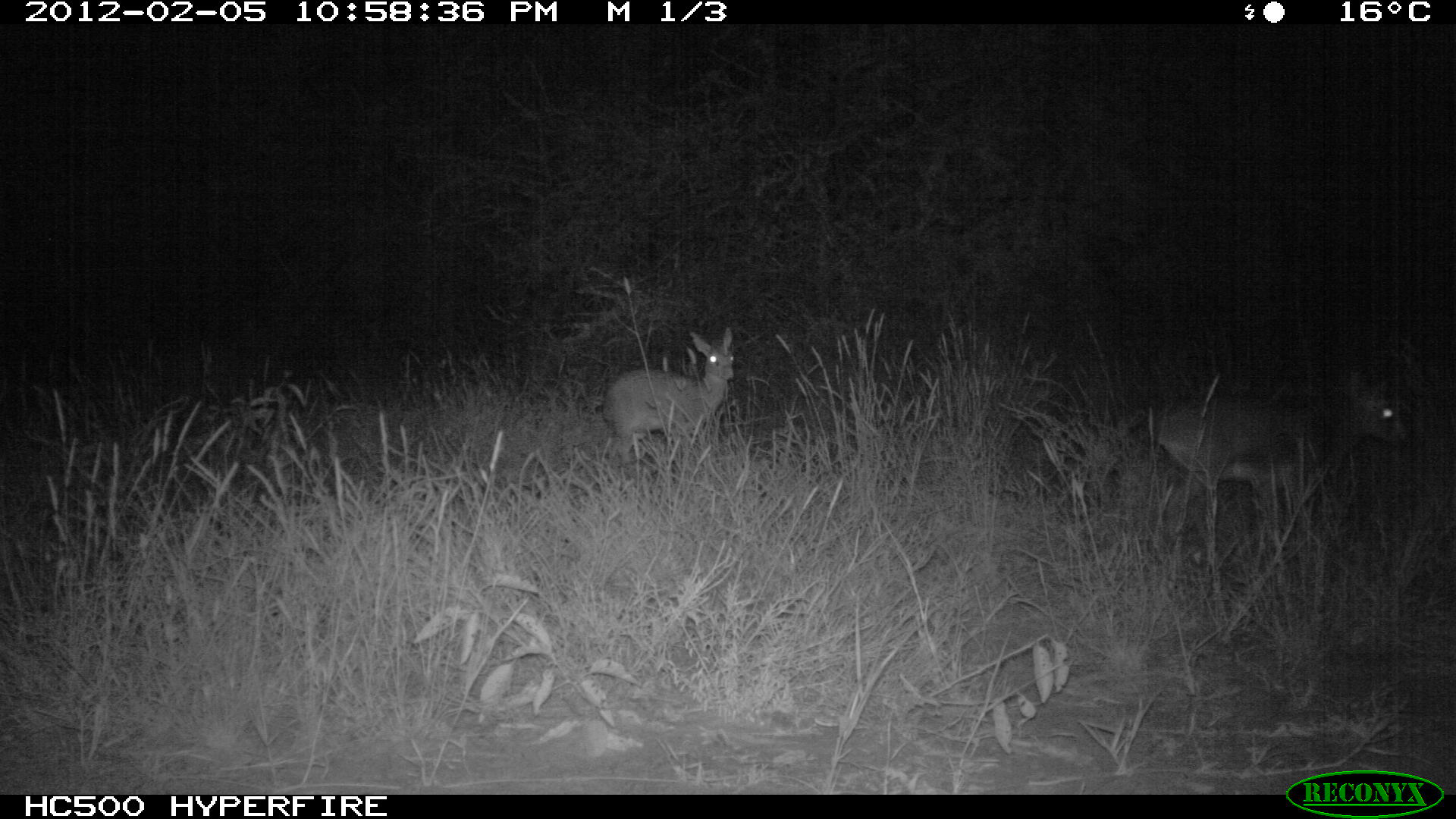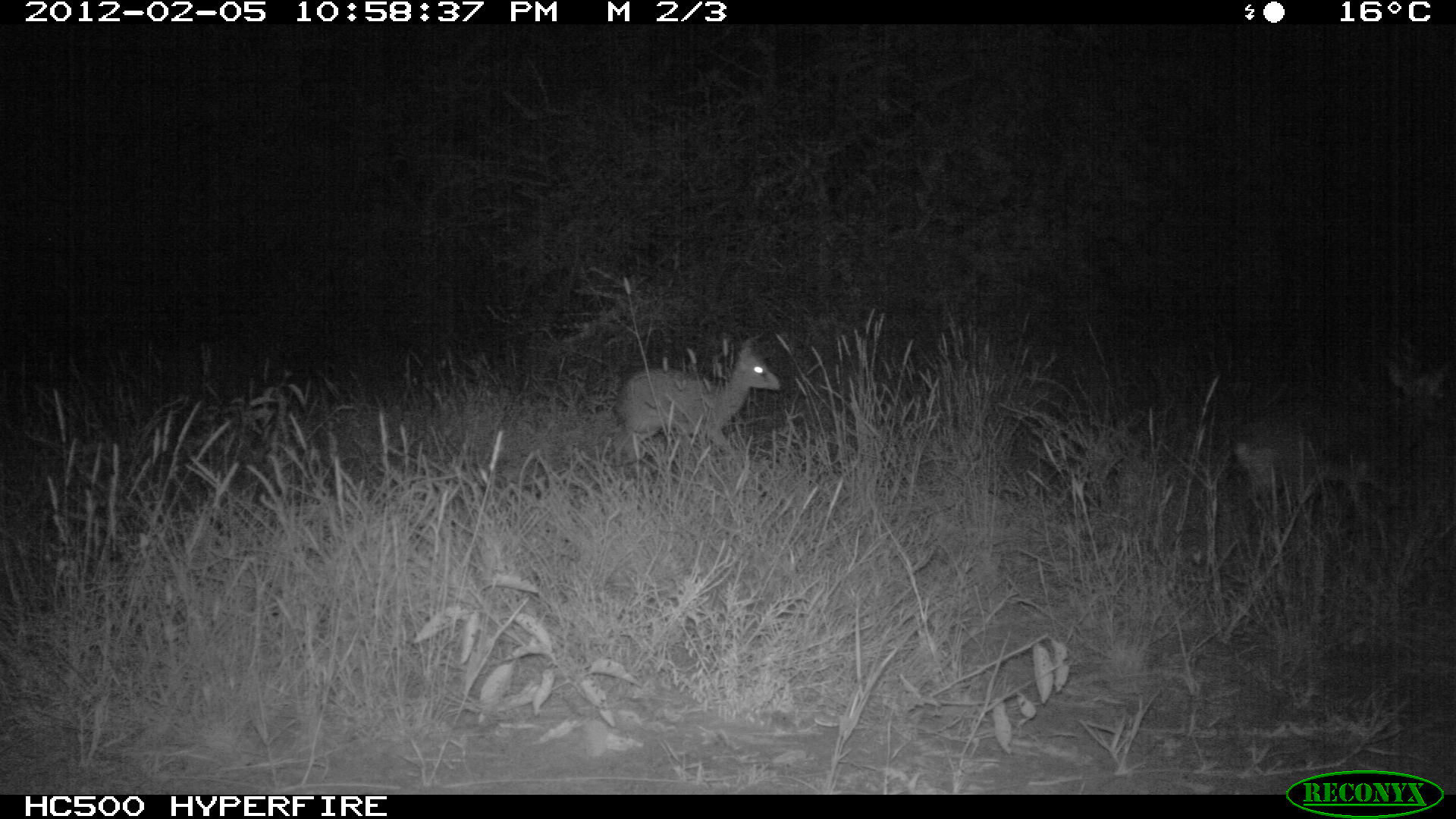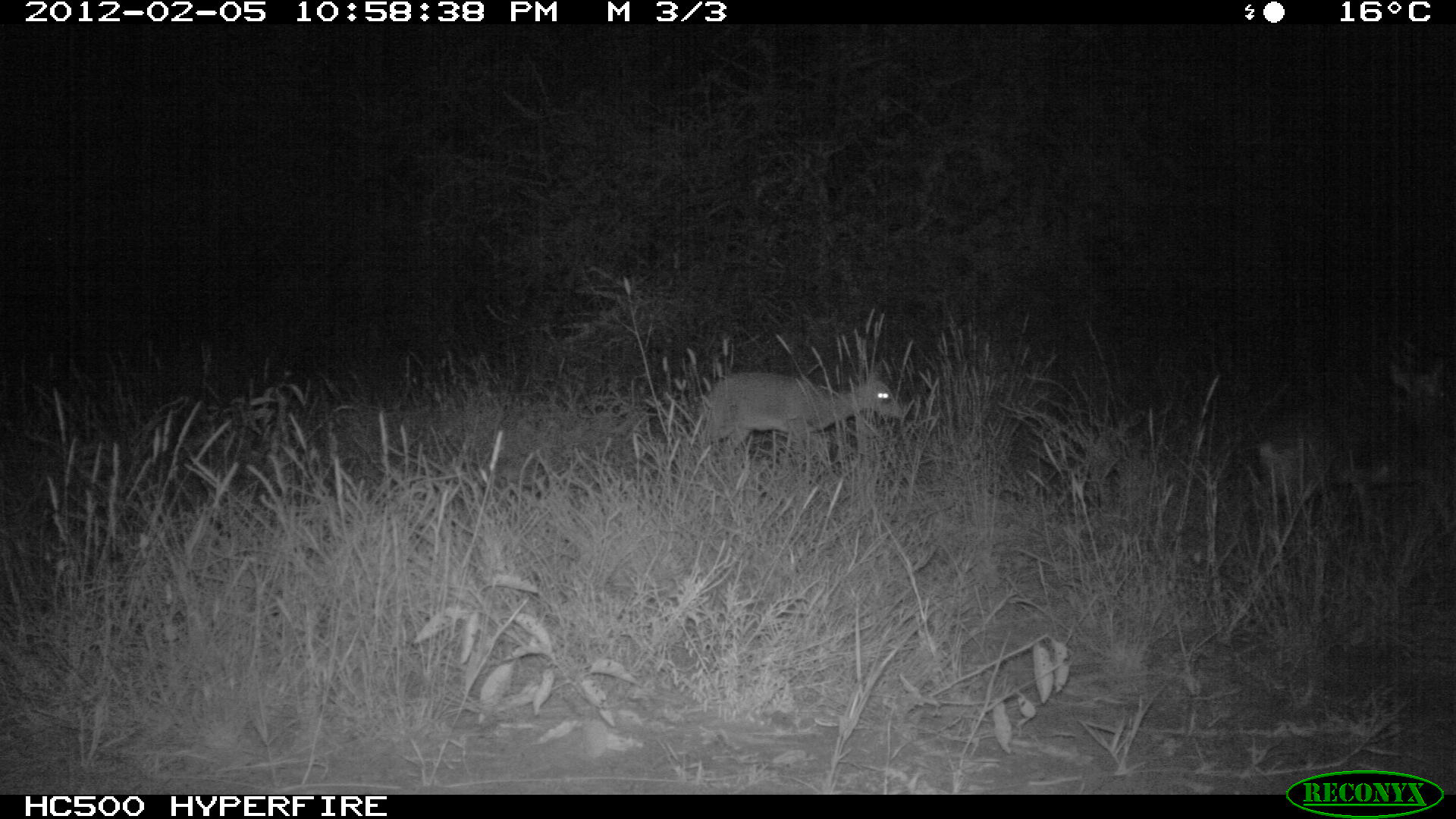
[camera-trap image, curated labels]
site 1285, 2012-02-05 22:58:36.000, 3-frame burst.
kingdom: Animalia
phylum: Chordata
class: Mammalia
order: Artiodactyla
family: Bovidae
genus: Madoqua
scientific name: Madoqua guentheri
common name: günther's dik-dik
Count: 2.